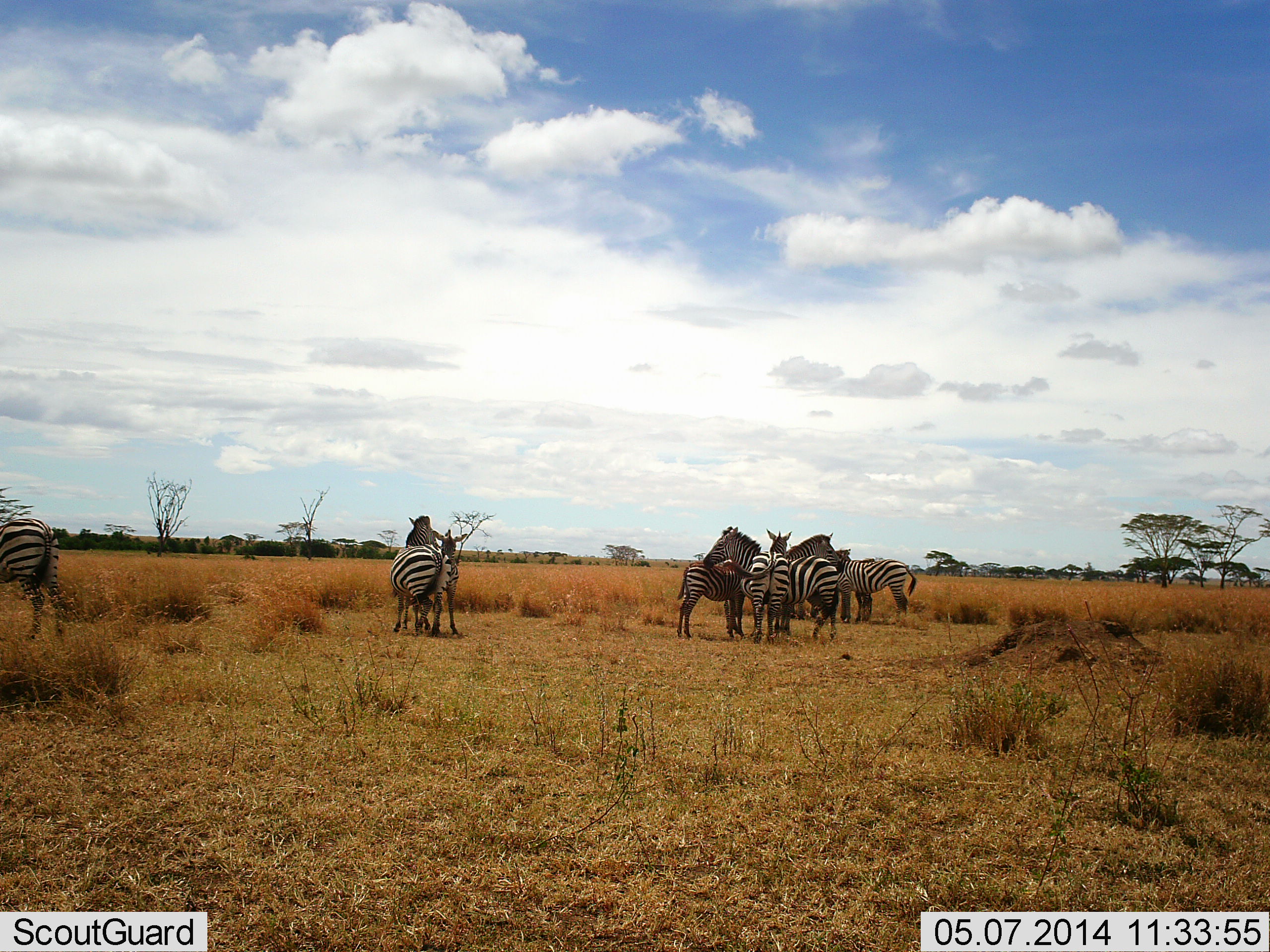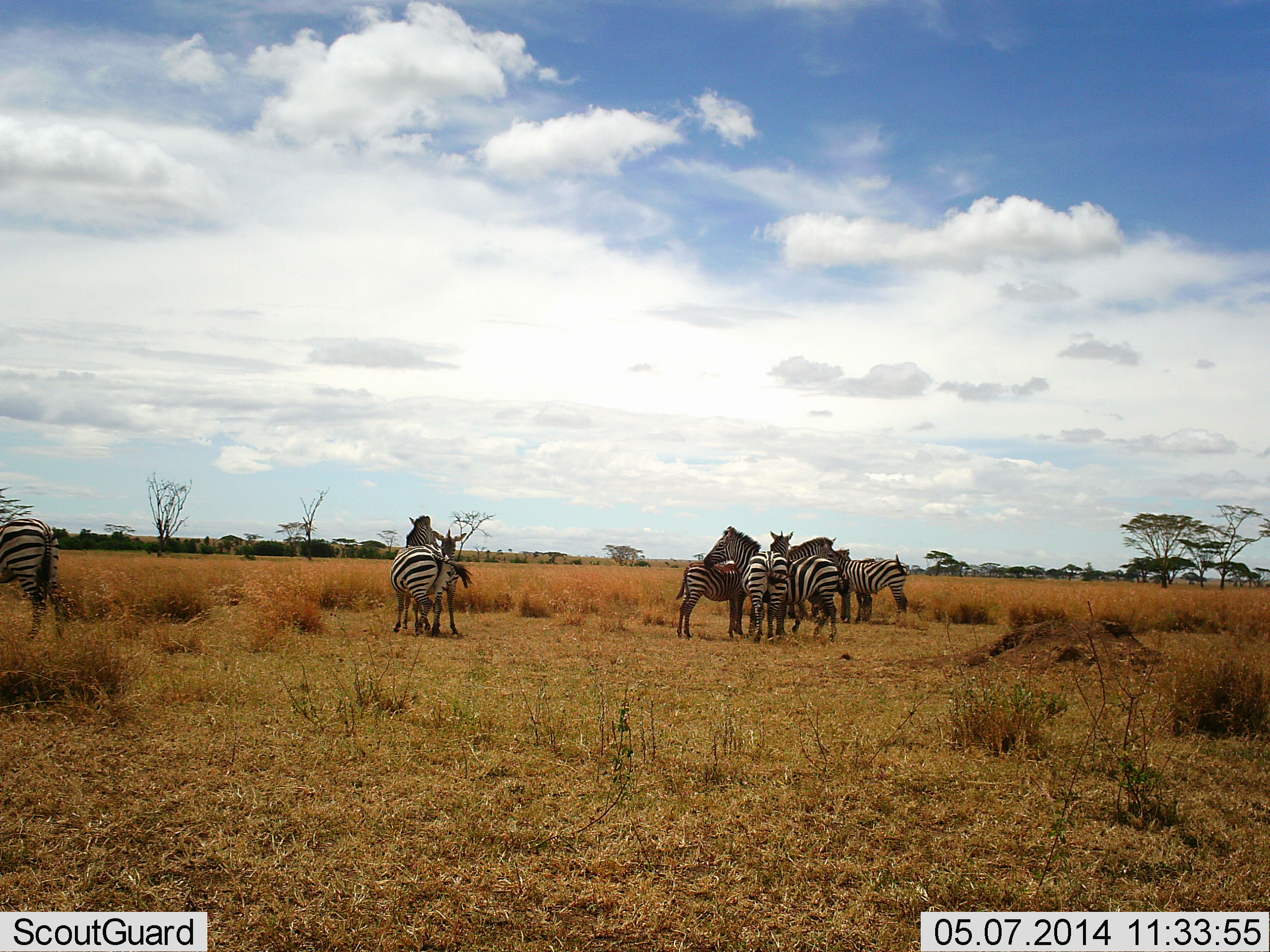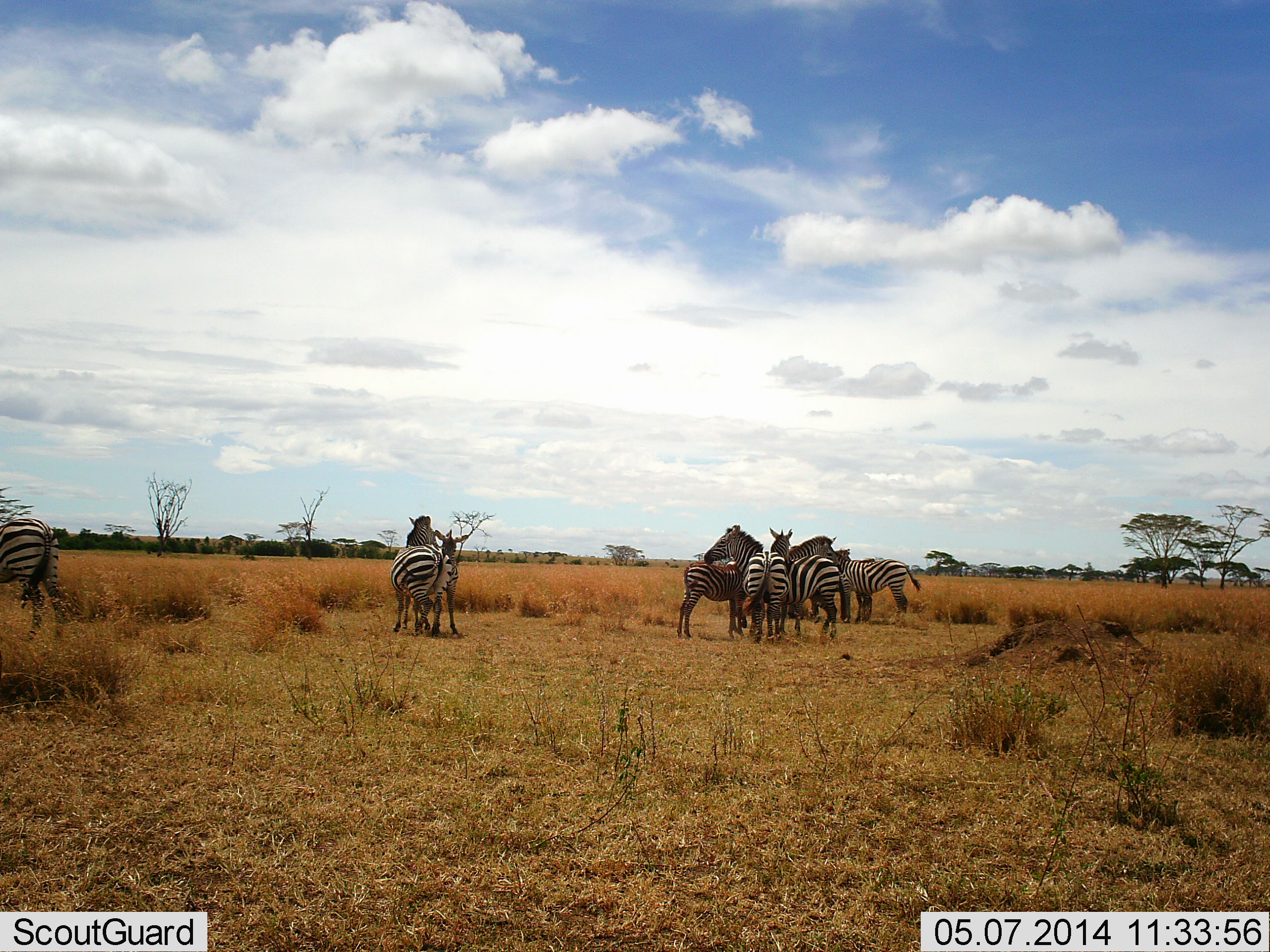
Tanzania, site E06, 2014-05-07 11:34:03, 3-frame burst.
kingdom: Animalia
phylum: Chordata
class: Mammalia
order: Perissodactyla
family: Equidae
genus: Equus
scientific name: Equus quagga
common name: plains zebra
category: zebra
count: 9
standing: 88%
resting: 12%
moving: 4%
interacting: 46%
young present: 23%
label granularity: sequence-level